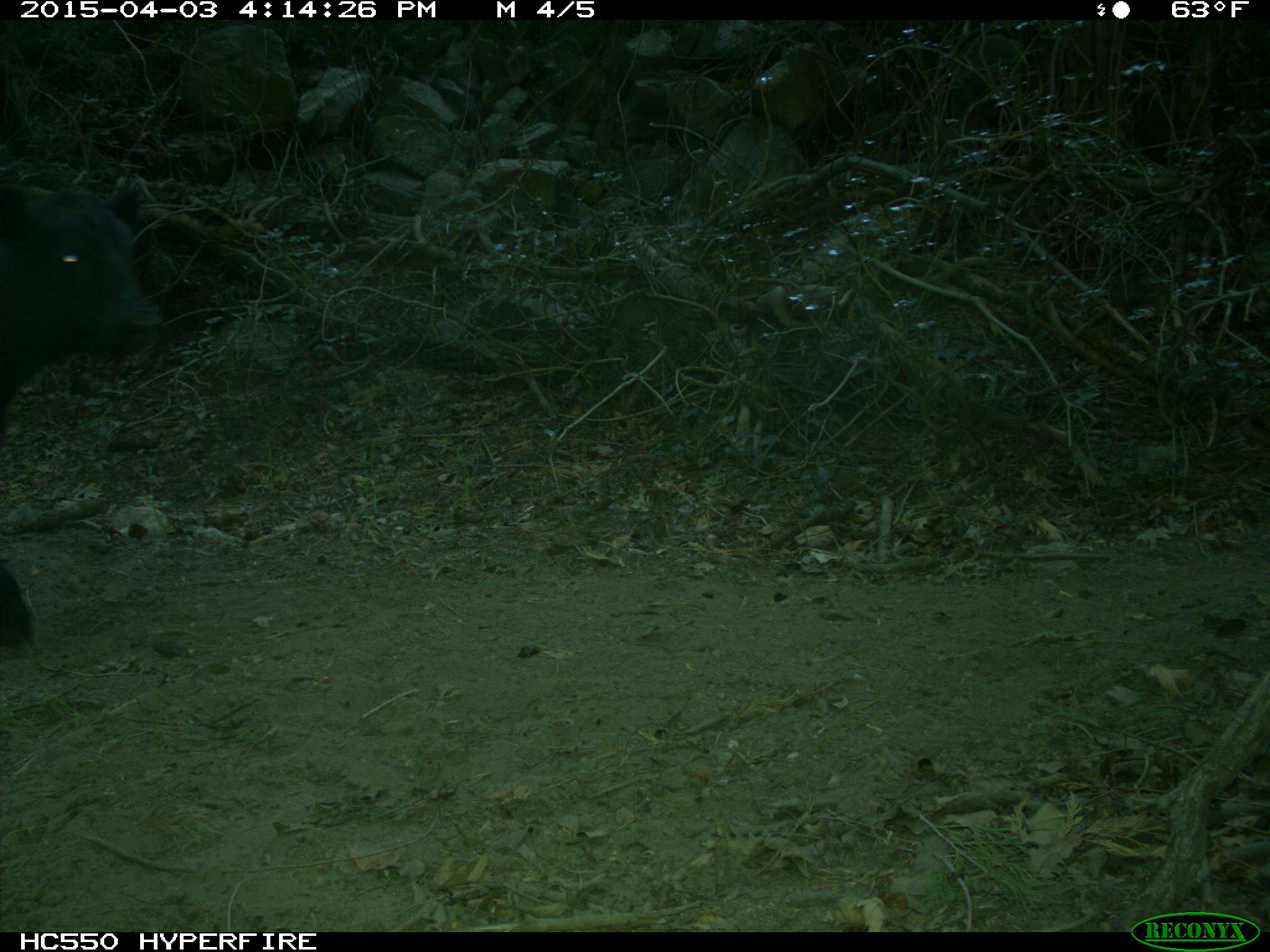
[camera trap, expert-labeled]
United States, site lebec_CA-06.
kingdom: Animalia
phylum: Chordata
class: Mammalia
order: Artiodactyla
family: Bovidae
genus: Bos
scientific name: Bos taurus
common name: domestic cow